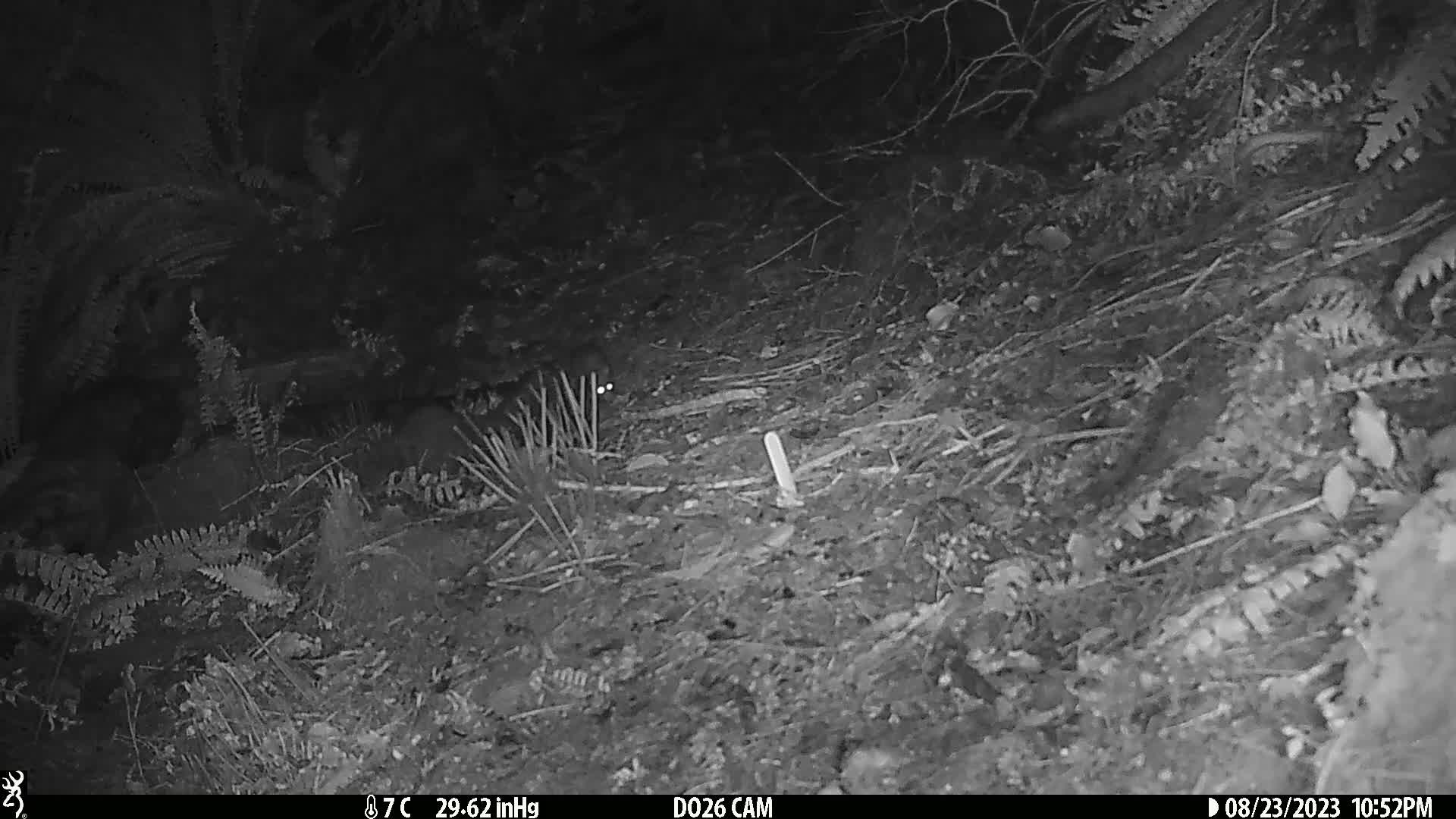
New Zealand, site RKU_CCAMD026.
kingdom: Animalia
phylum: Chordata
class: Mammalia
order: Rodentia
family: Muridae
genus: Rattus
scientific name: Rattus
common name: rat